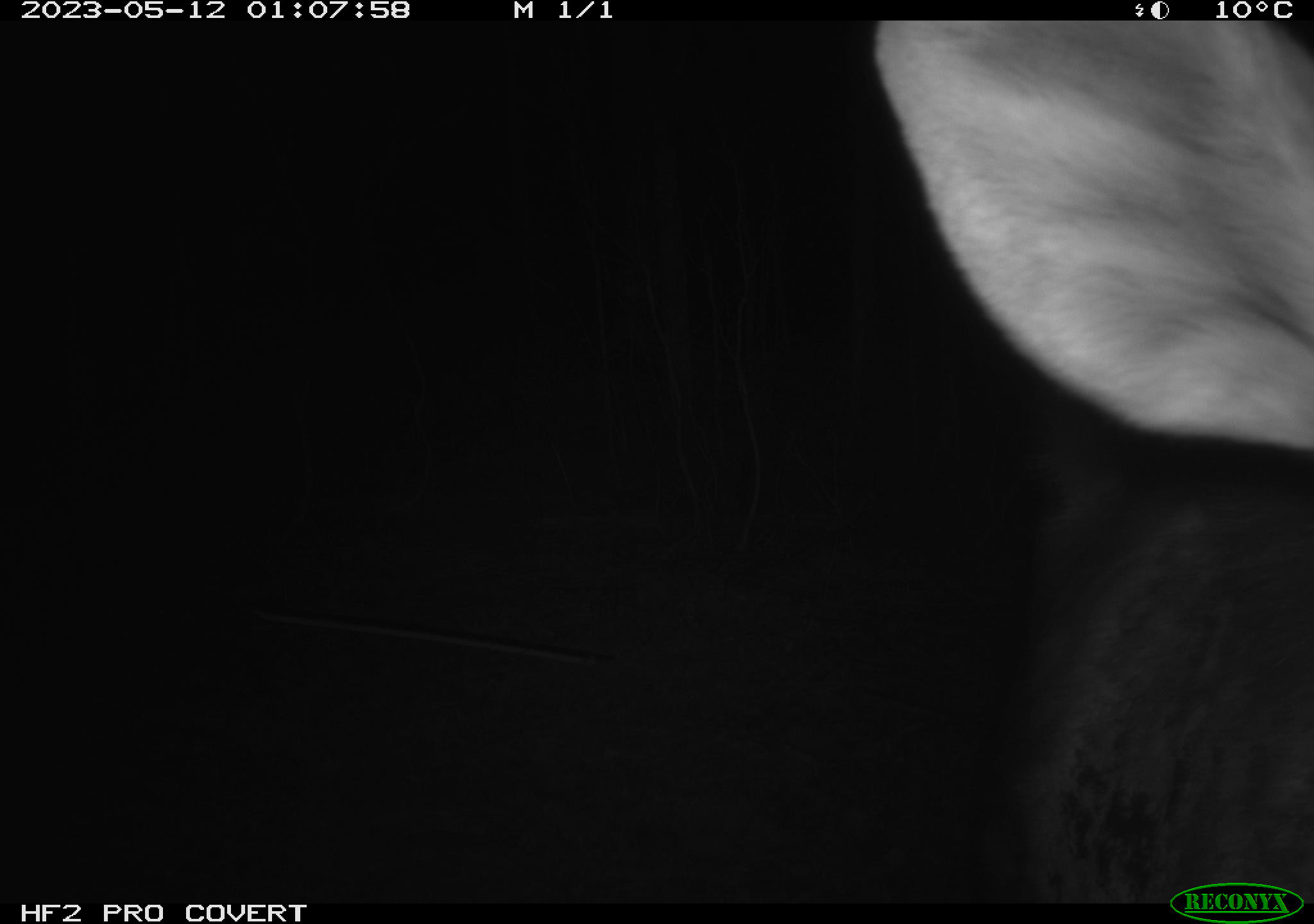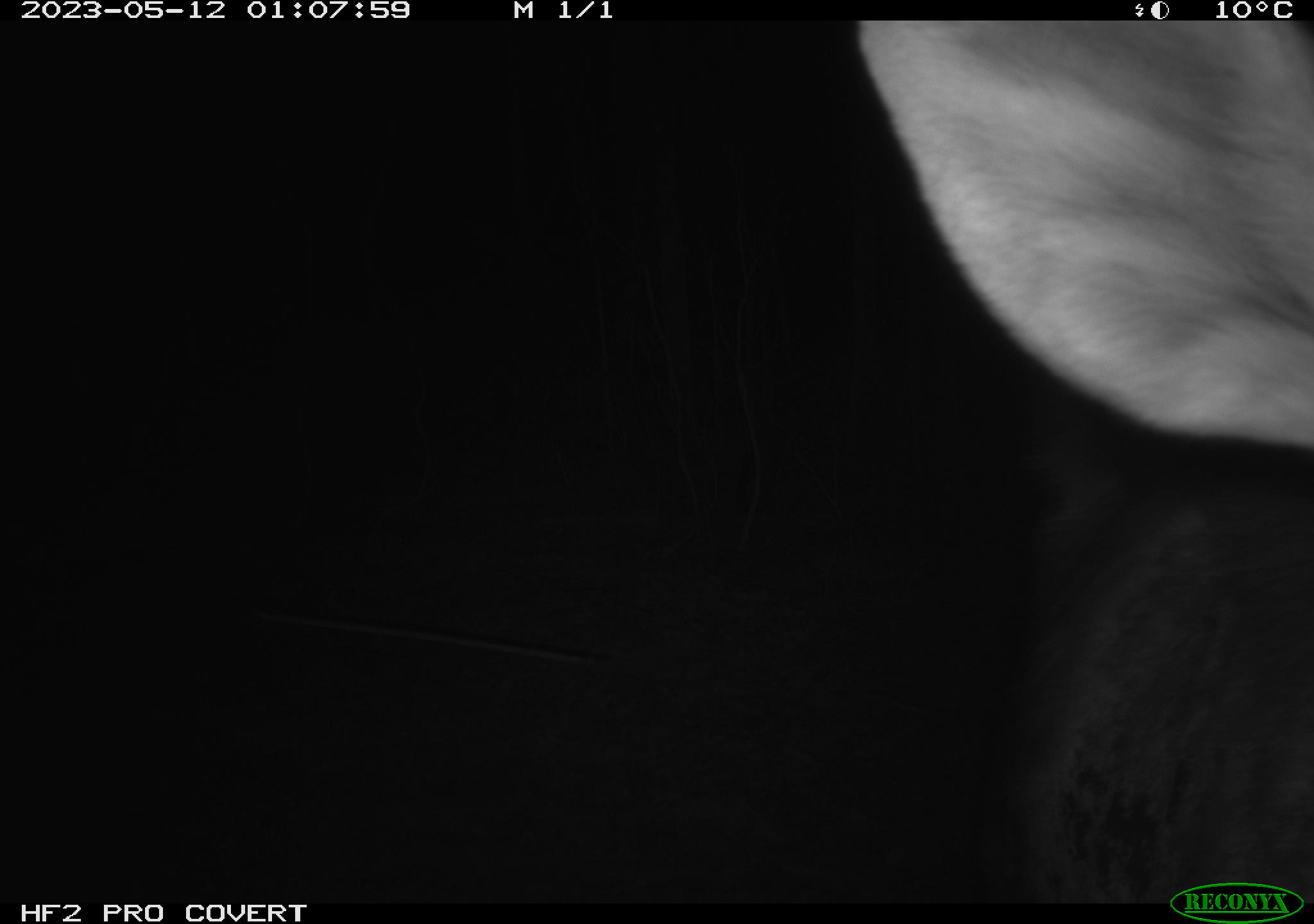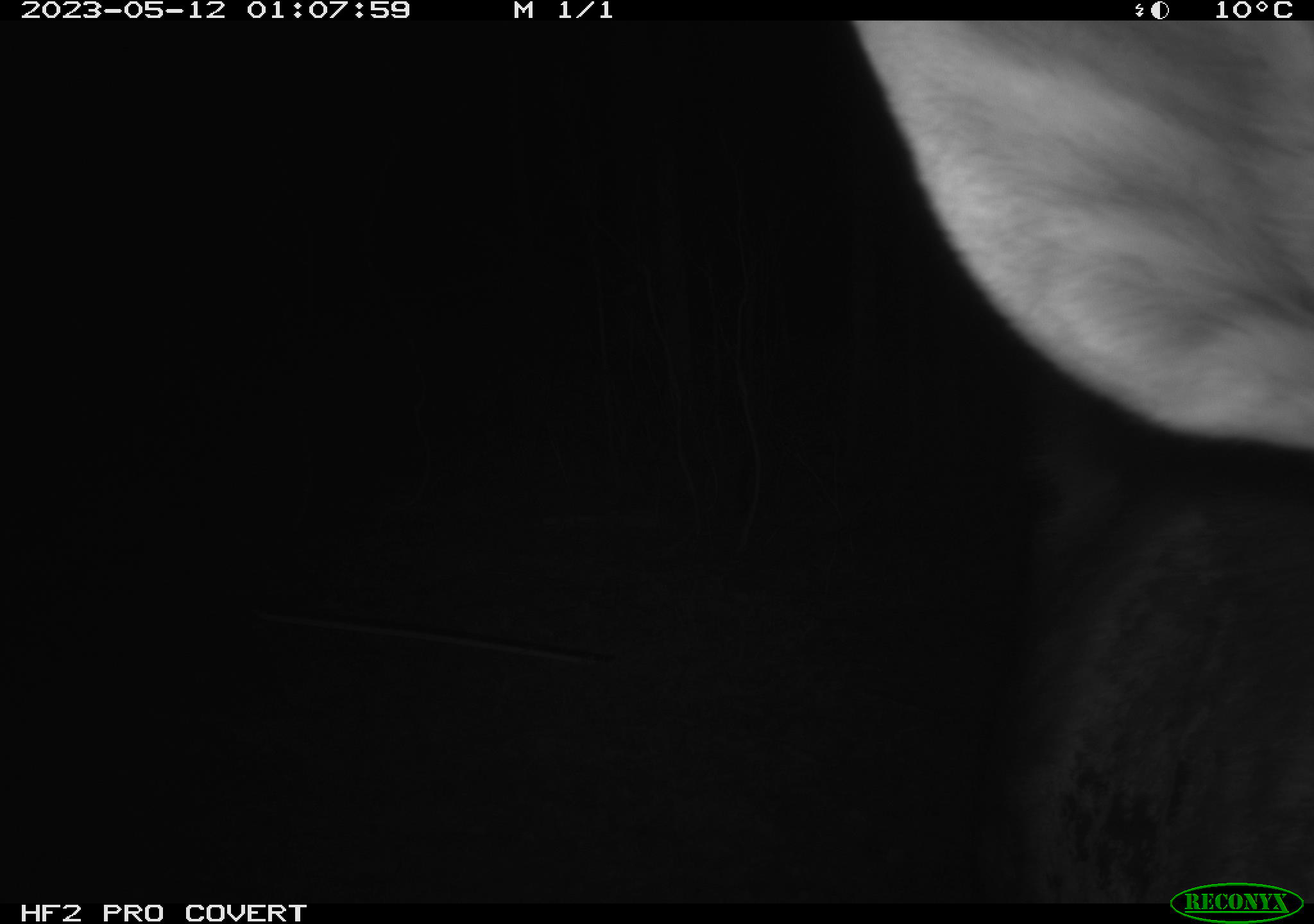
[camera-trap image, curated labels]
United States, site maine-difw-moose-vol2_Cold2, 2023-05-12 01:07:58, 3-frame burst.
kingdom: Animalia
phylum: Chordata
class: Mammalia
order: Artiodactyla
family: Cervidae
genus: Alces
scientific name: Alces alces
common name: moose